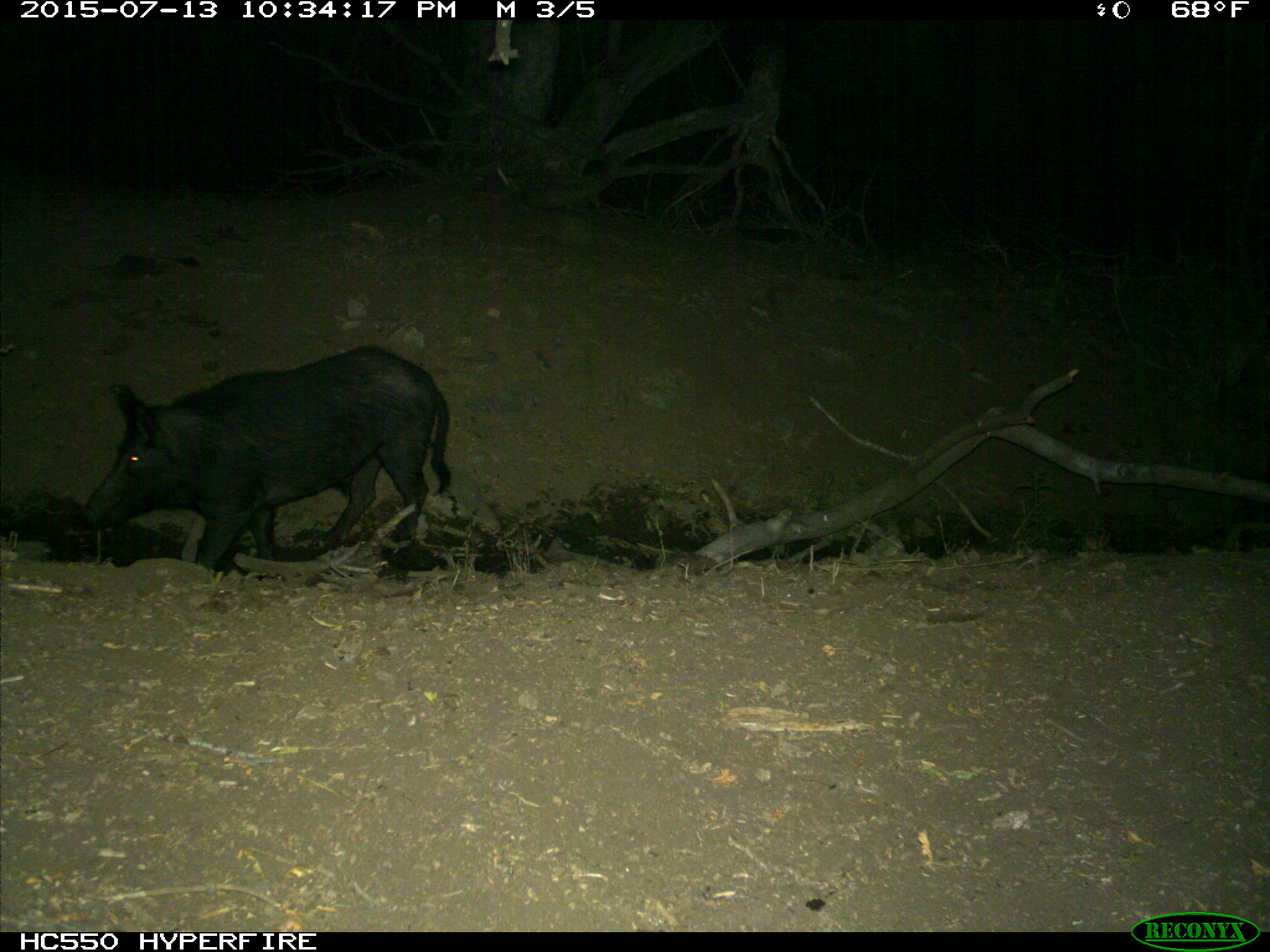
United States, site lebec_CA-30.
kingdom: Animalia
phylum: Chordata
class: Mammalia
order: Artiodactyla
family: Suidae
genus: Sus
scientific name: Sus scrofa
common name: wild boar